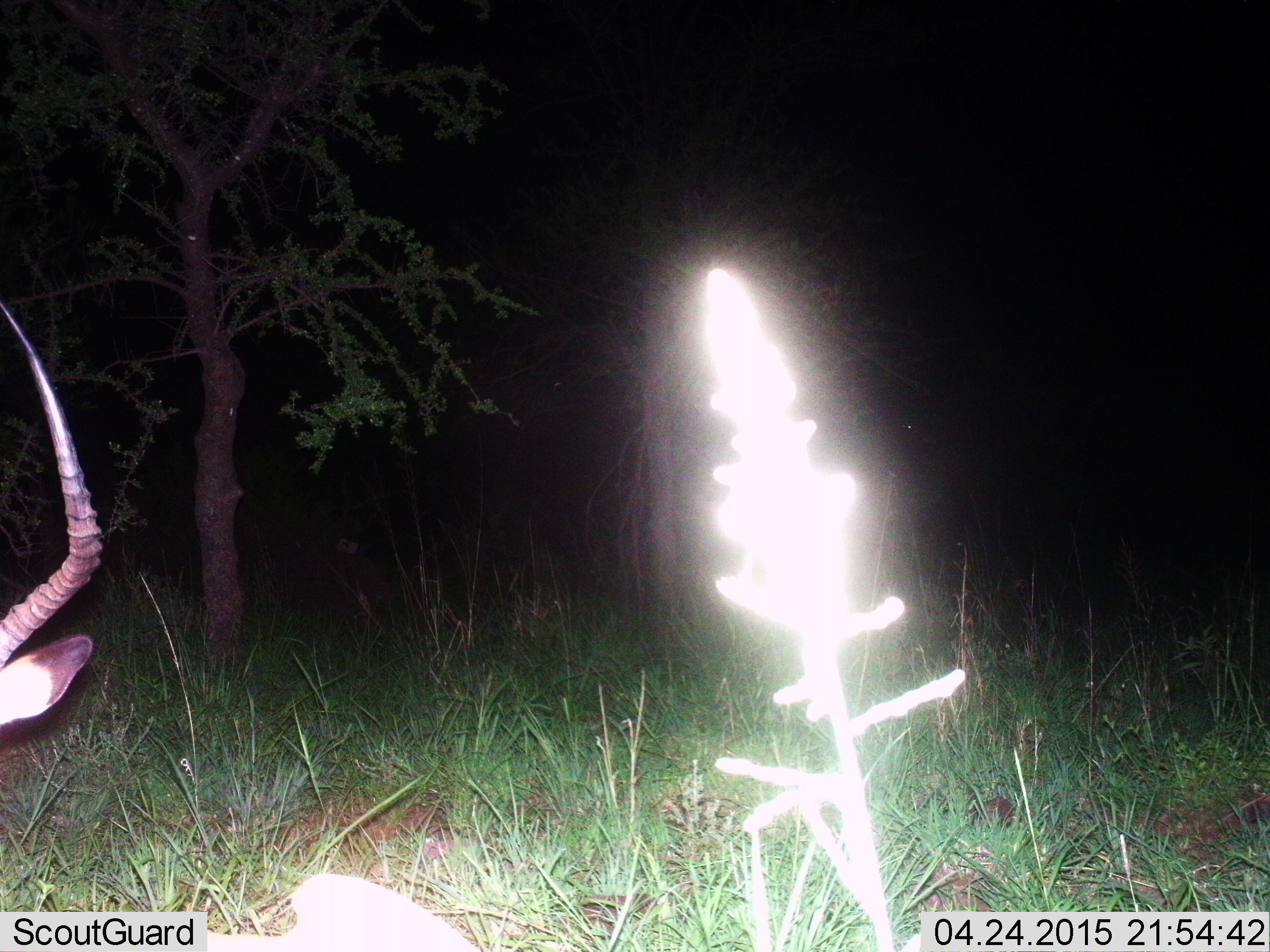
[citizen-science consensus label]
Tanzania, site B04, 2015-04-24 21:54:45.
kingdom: Animalia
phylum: Chordata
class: Mammalia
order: Artiodactyla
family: Bovidae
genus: Aepyceros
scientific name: Aepyceros melampus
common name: impala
Impala (Aepyceros melampus), count 1. Behavior (volunteer vote fractions): standing 60%, resting 20%, moving 0%, interacting 0%. Young present (vote fraction): 0%. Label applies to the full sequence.